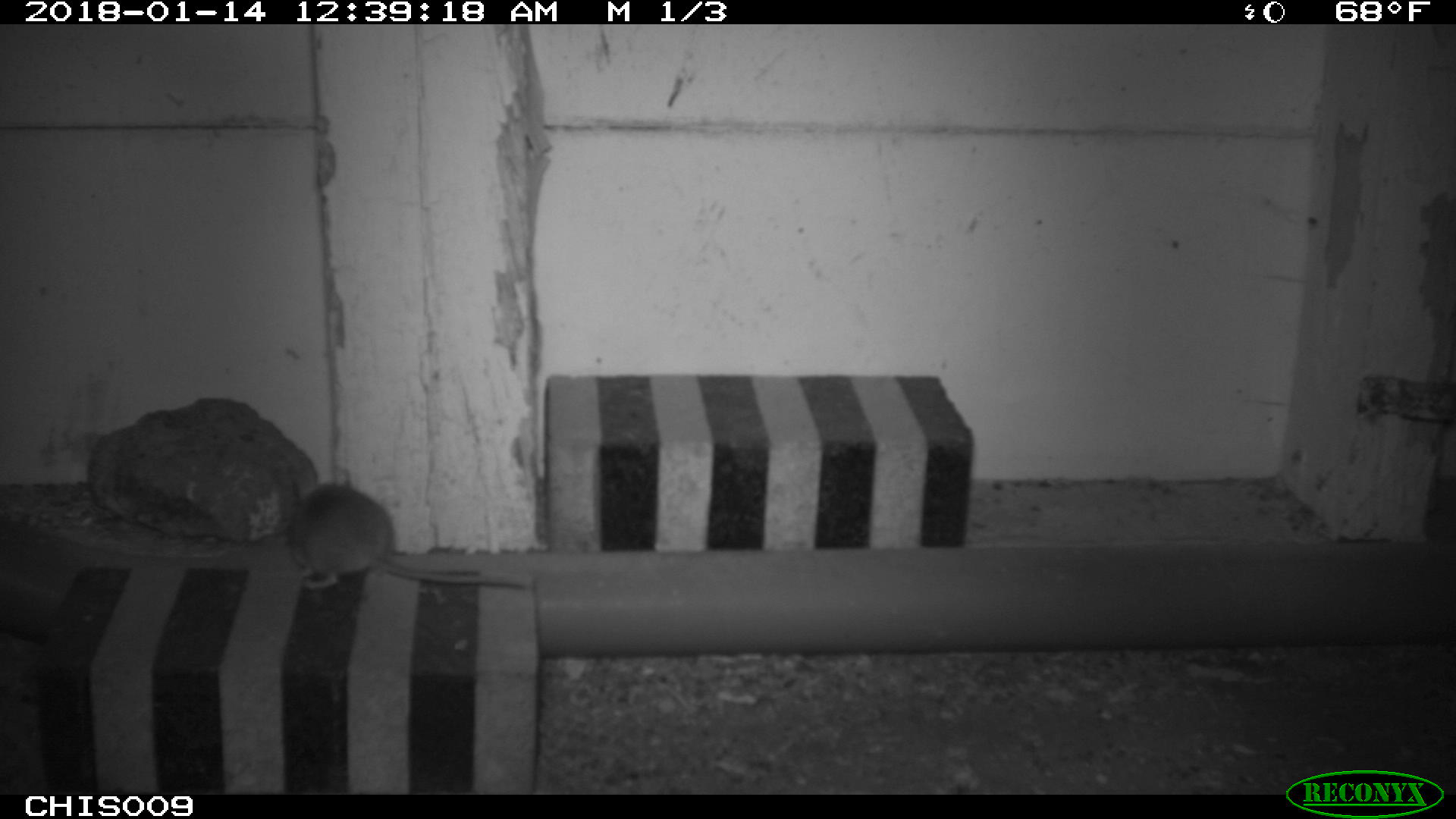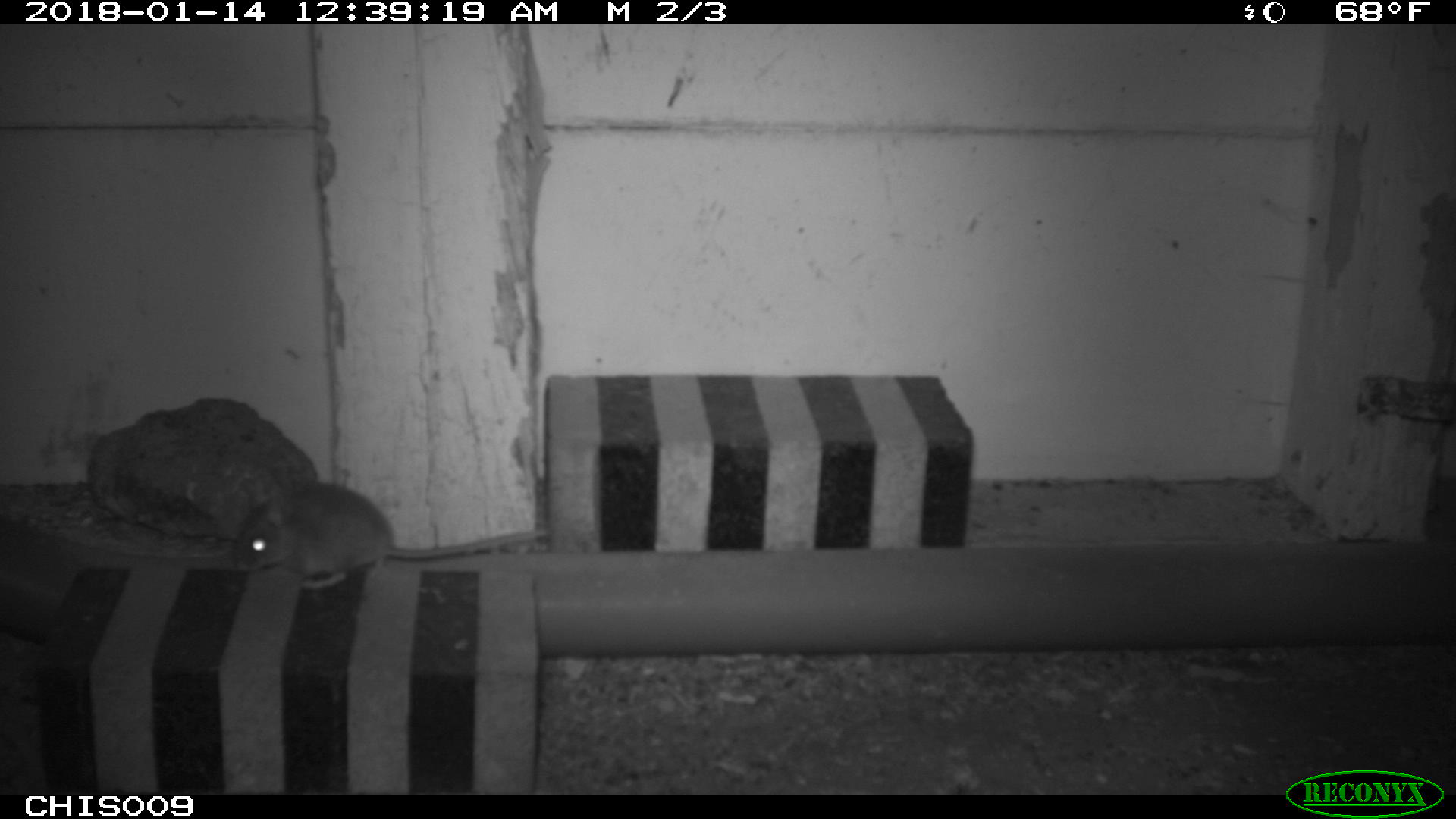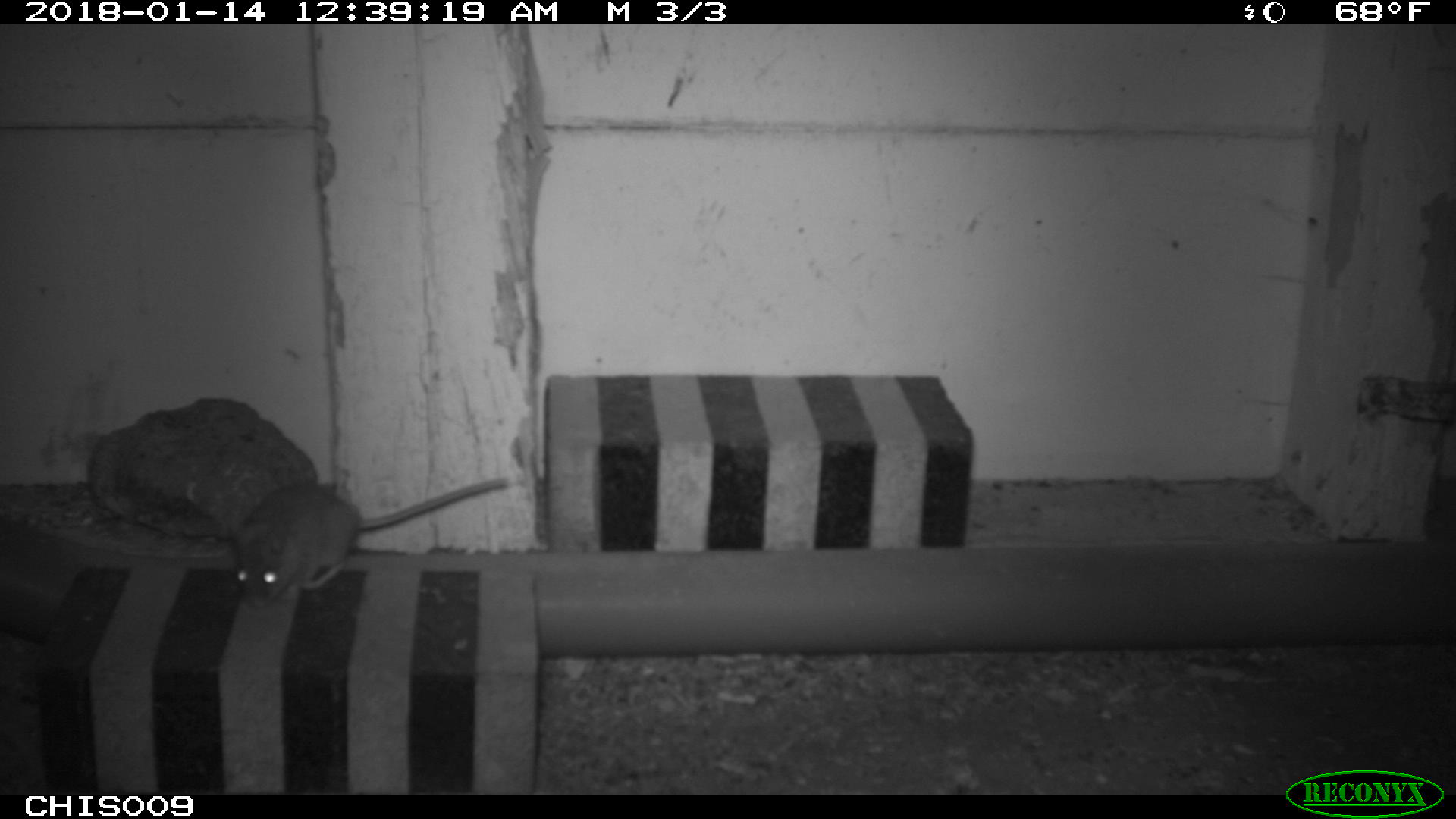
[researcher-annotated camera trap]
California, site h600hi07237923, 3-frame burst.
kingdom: Animalia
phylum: Chordata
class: Mammalia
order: Rodentia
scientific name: Rodentia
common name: rodent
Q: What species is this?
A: Rodent (Rodentia).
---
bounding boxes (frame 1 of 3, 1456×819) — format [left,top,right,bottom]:
rodent: [284,466,533,589]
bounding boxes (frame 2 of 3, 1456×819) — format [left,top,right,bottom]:
rodent: [228,478,551,589]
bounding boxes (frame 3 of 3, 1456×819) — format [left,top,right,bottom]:
rodent: [232,475,508,607]